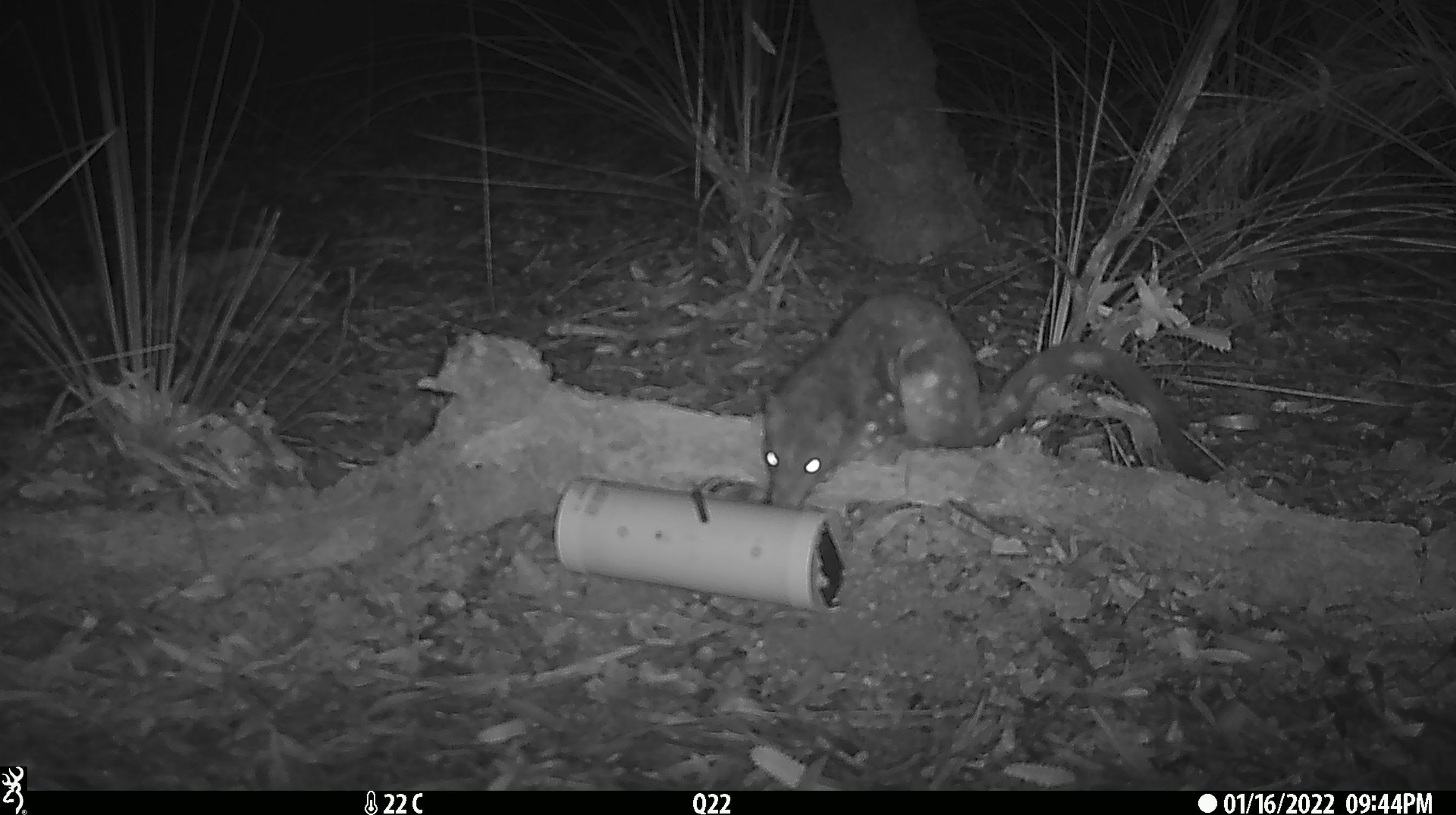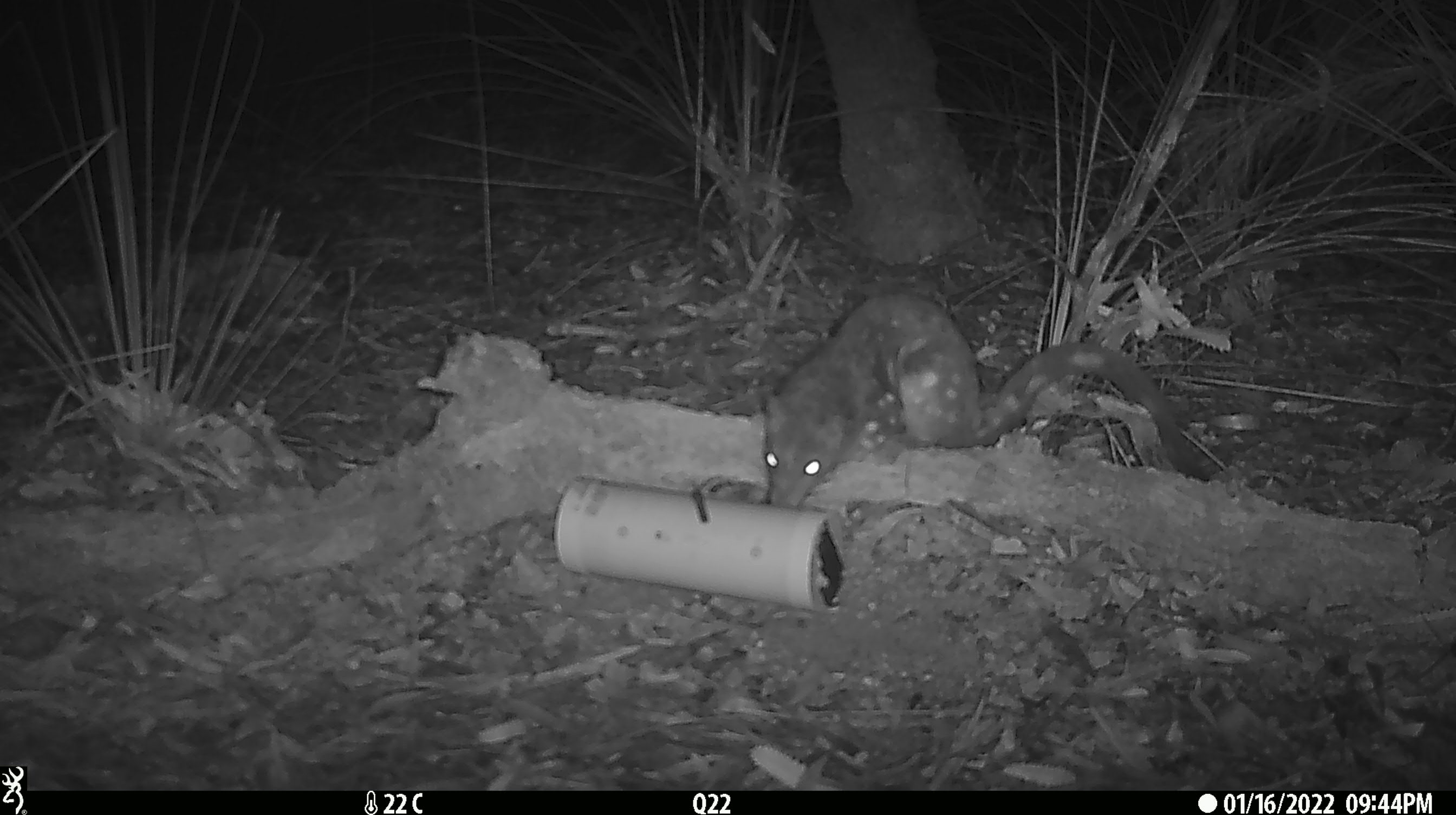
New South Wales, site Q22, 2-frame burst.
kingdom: Animalia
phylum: Chordata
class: Mammalia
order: Dasyuromorphia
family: Dasyuridae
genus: Dasyurus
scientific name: Dasyurus maculatus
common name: spotted-tailed quoll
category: quoll